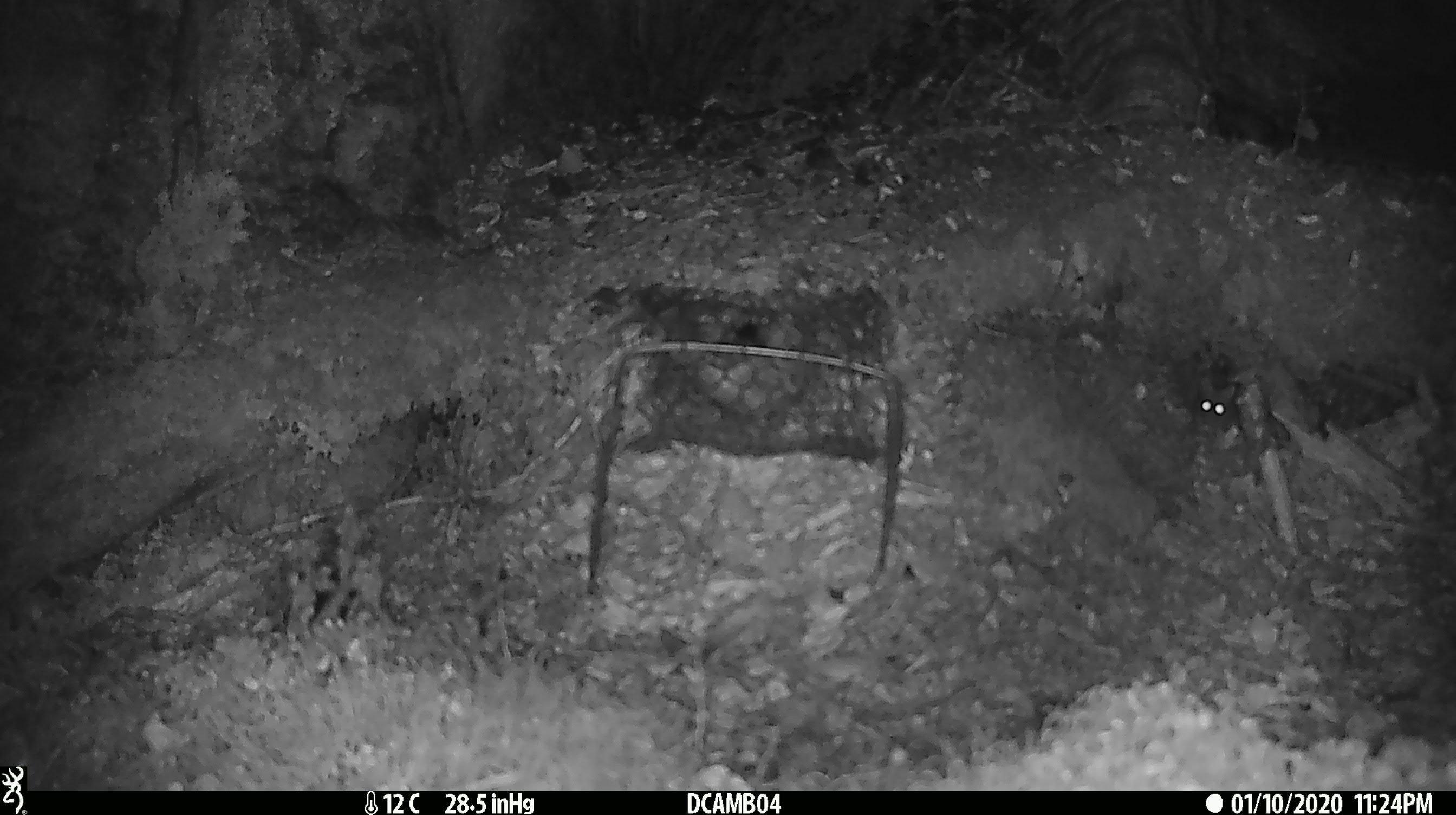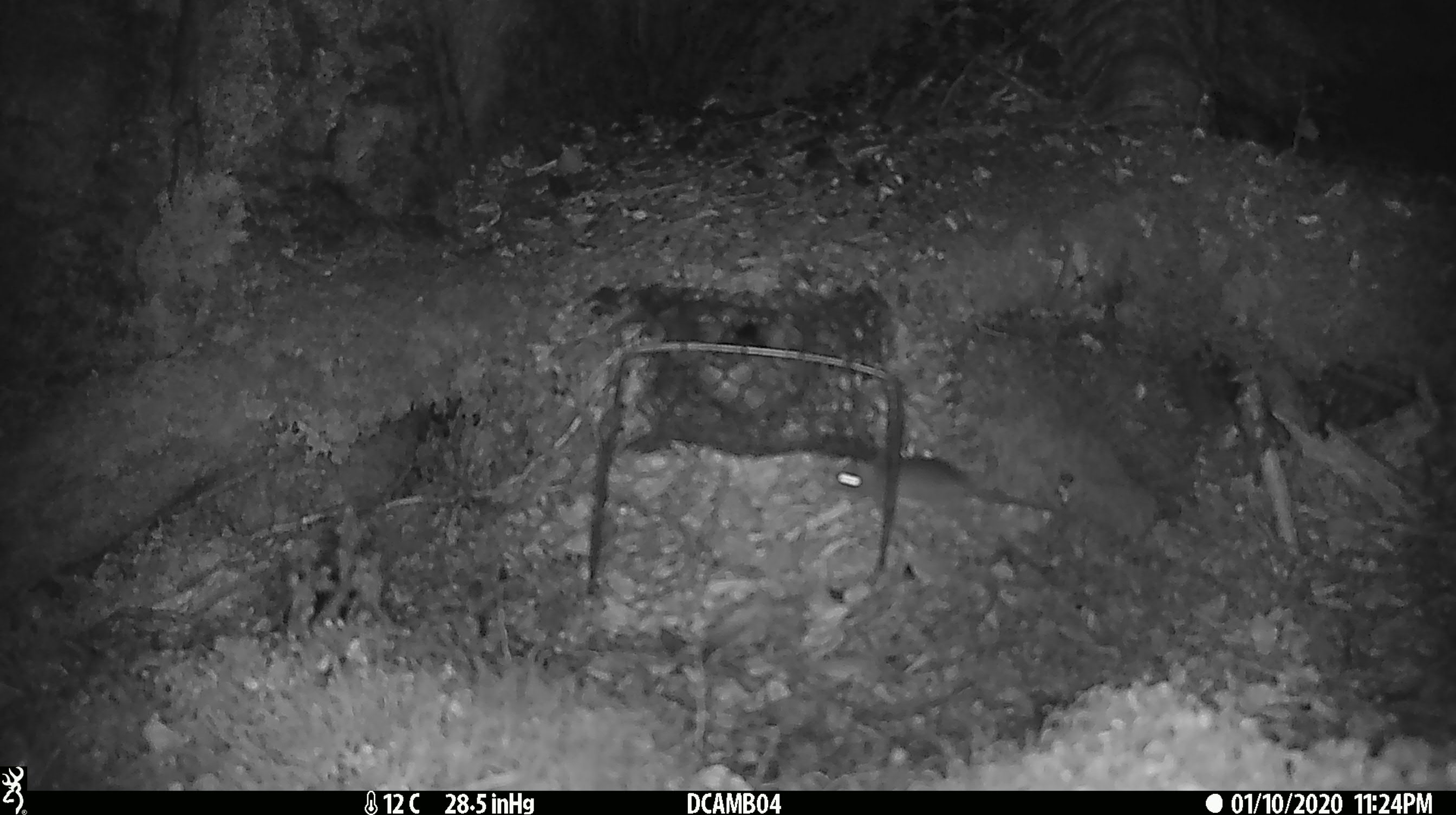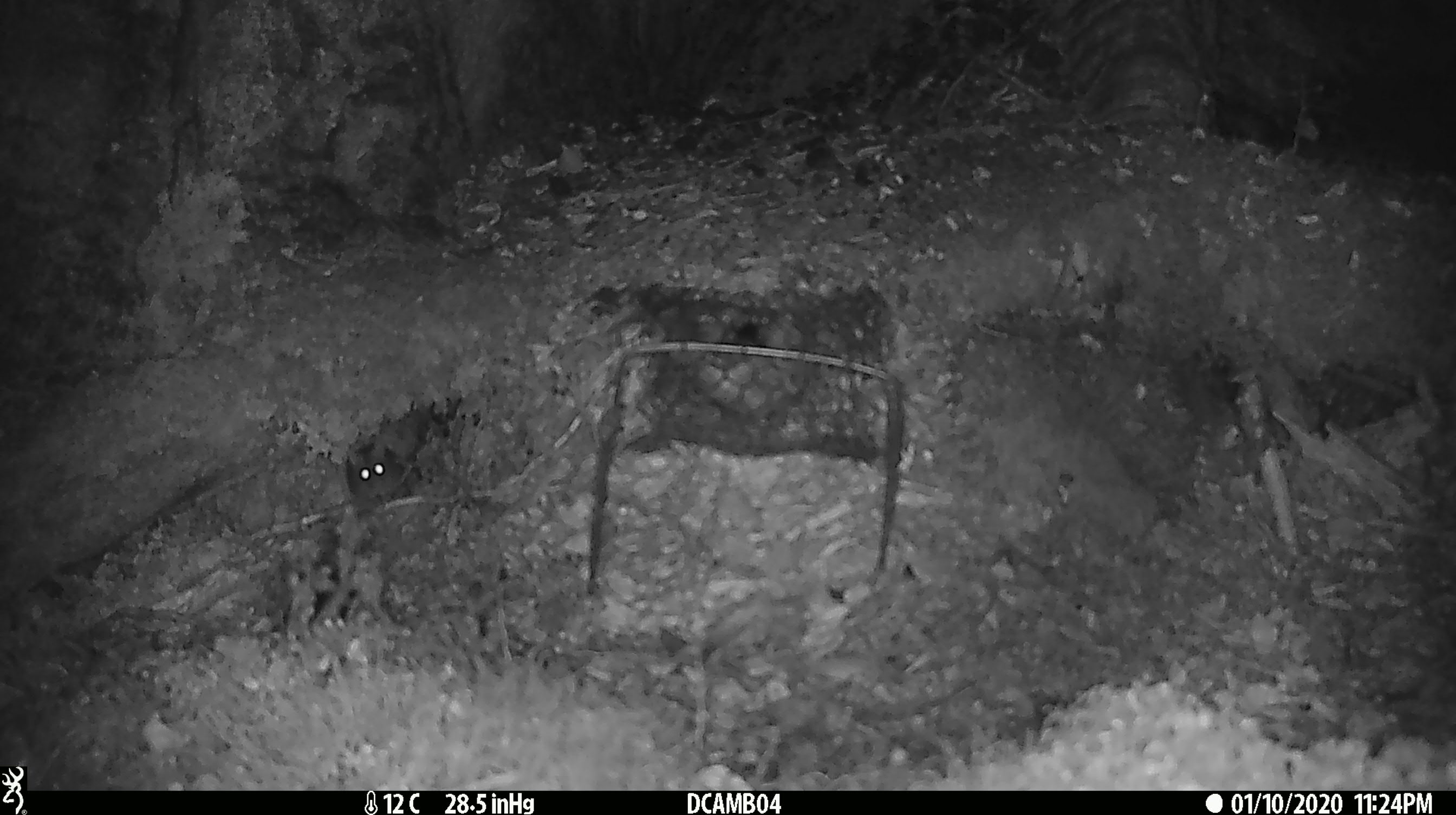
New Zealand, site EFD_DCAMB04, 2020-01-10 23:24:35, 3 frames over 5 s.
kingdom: Animalia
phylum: Chordata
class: Mammalia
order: Rodentia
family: Muridae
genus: Mus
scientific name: Mus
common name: mouse